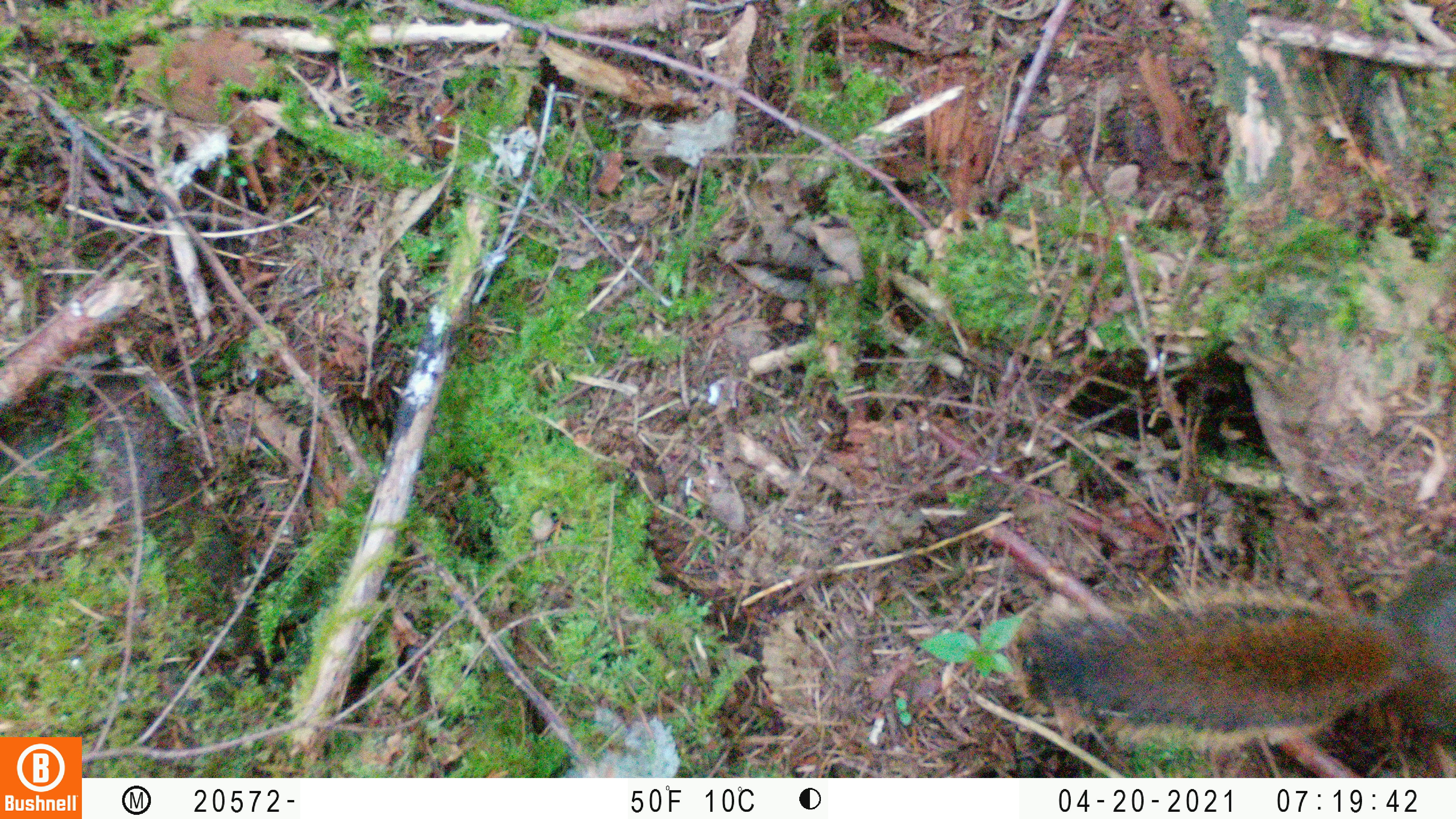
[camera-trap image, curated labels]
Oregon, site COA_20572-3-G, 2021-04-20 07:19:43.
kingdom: Animalia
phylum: Chordata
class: Mammalia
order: Rodentia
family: Sciuridae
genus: Tamiasciurus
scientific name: Tamiasciurus douglasii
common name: douglas squirrel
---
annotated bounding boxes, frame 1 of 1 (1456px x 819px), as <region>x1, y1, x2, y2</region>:
douglas squirrel: <region>985, 544, 1451, 752</region>